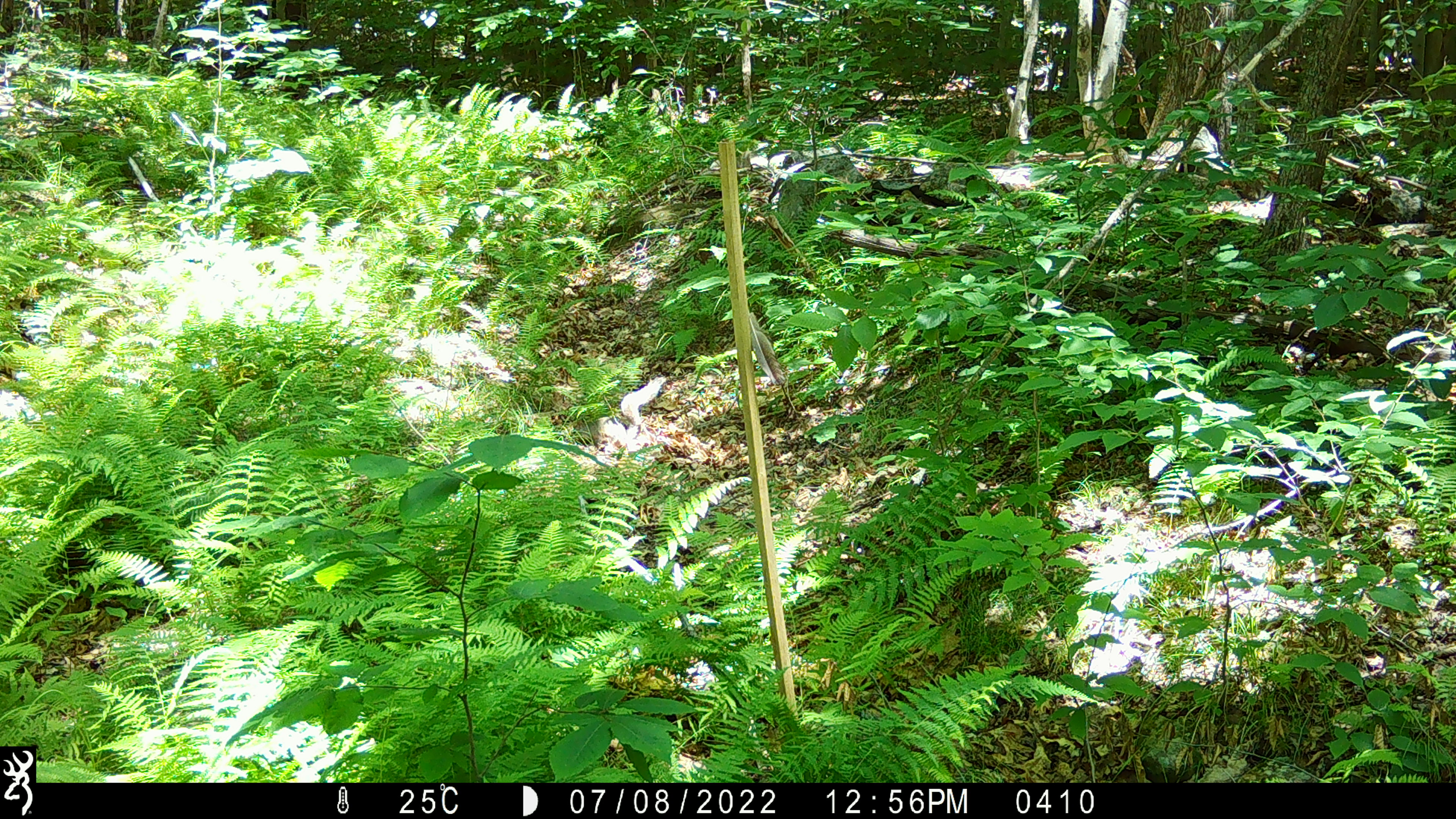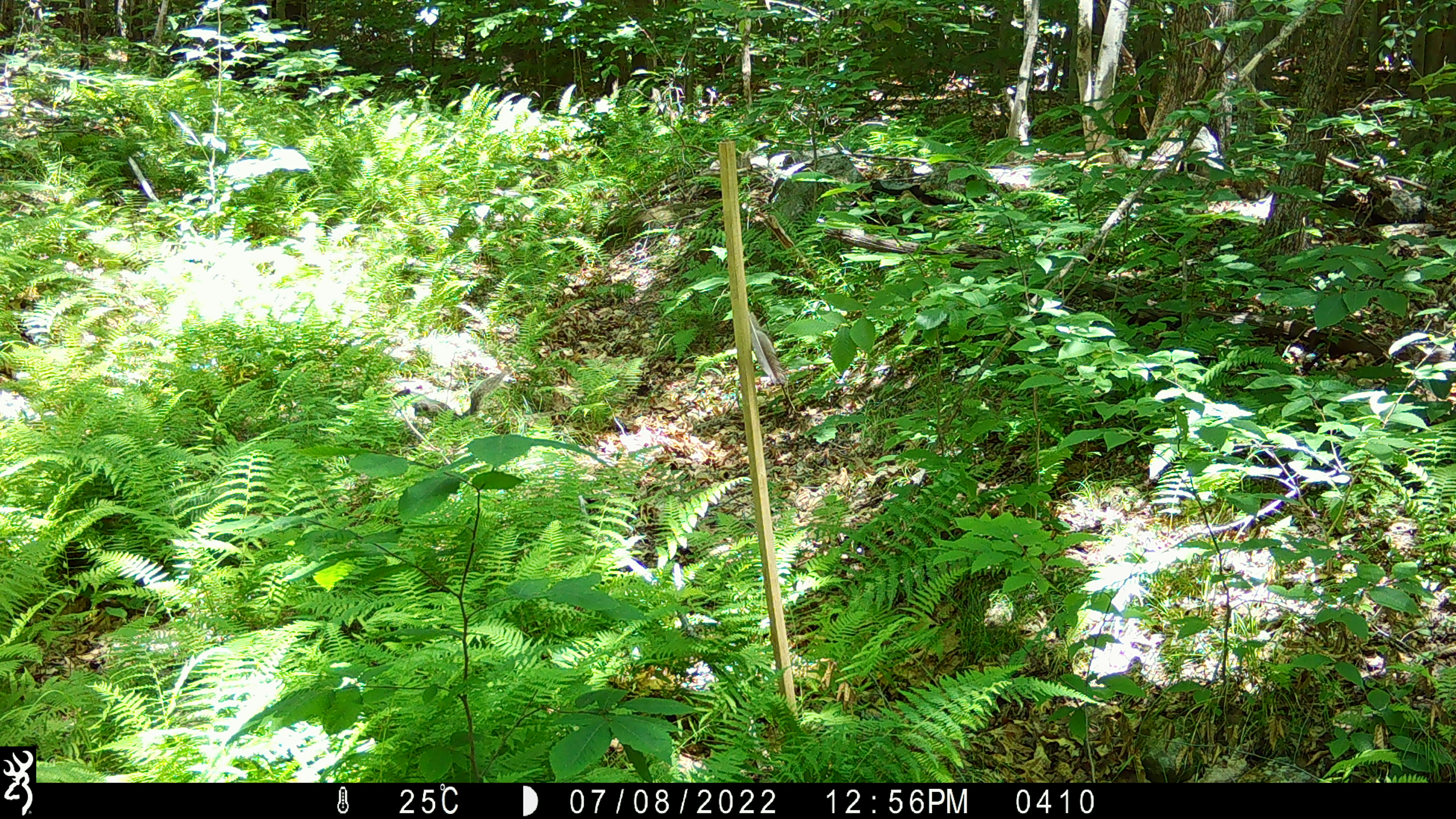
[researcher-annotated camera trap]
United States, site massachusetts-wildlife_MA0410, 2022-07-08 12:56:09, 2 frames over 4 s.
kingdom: Animalia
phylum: Chordata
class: Mammalia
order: Rodentia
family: Sciuridae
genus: Sciurus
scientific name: Sciurus carolinensis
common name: gray squirrel